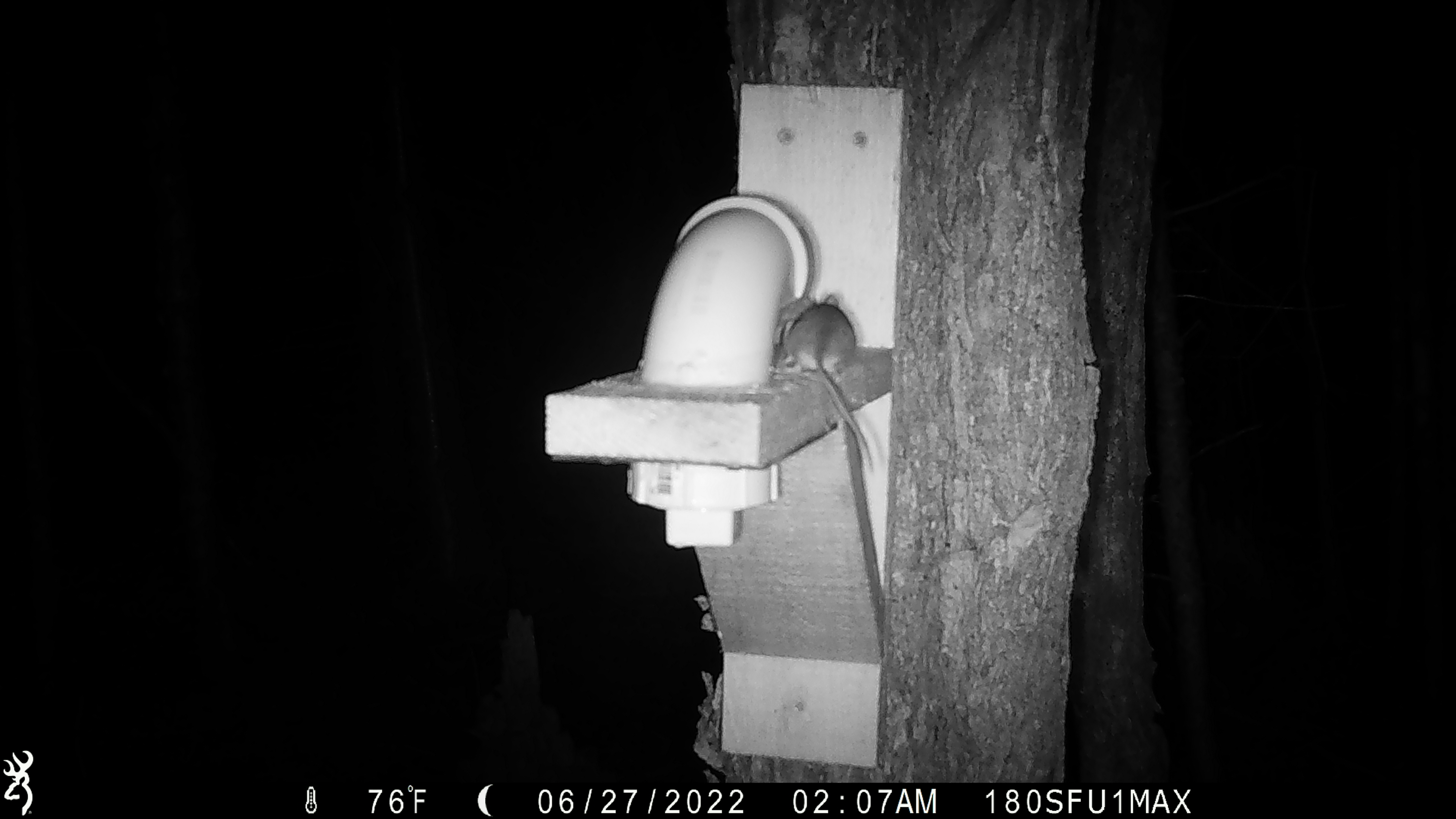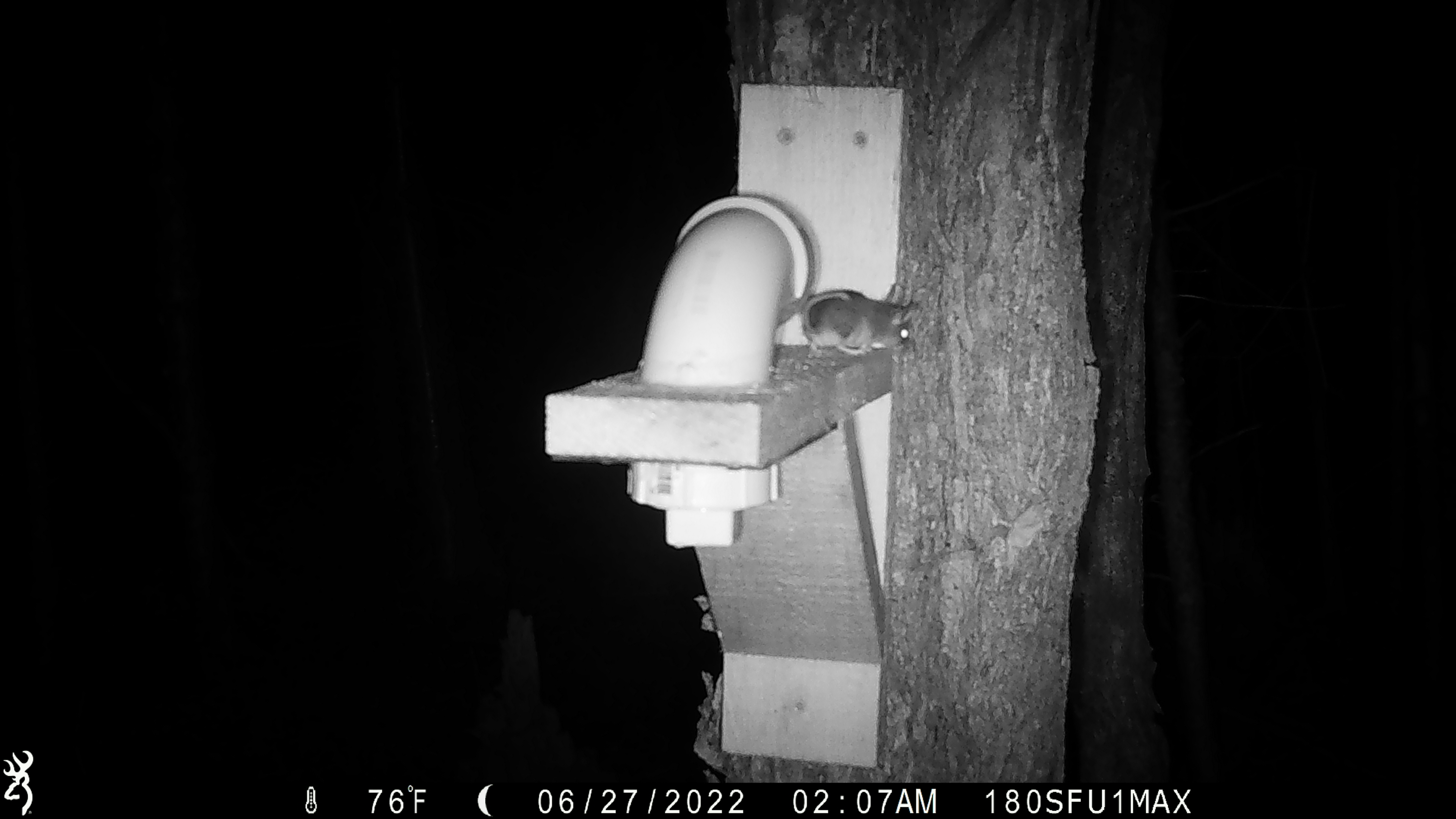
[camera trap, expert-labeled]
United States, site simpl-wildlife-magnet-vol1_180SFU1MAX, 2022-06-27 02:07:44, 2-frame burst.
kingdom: Animalia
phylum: Chordata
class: Mammalia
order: Rodentia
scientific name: Rodentia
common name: mouse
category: mouse sp.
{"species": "mouse sp. (mouse) (Rodentia)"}